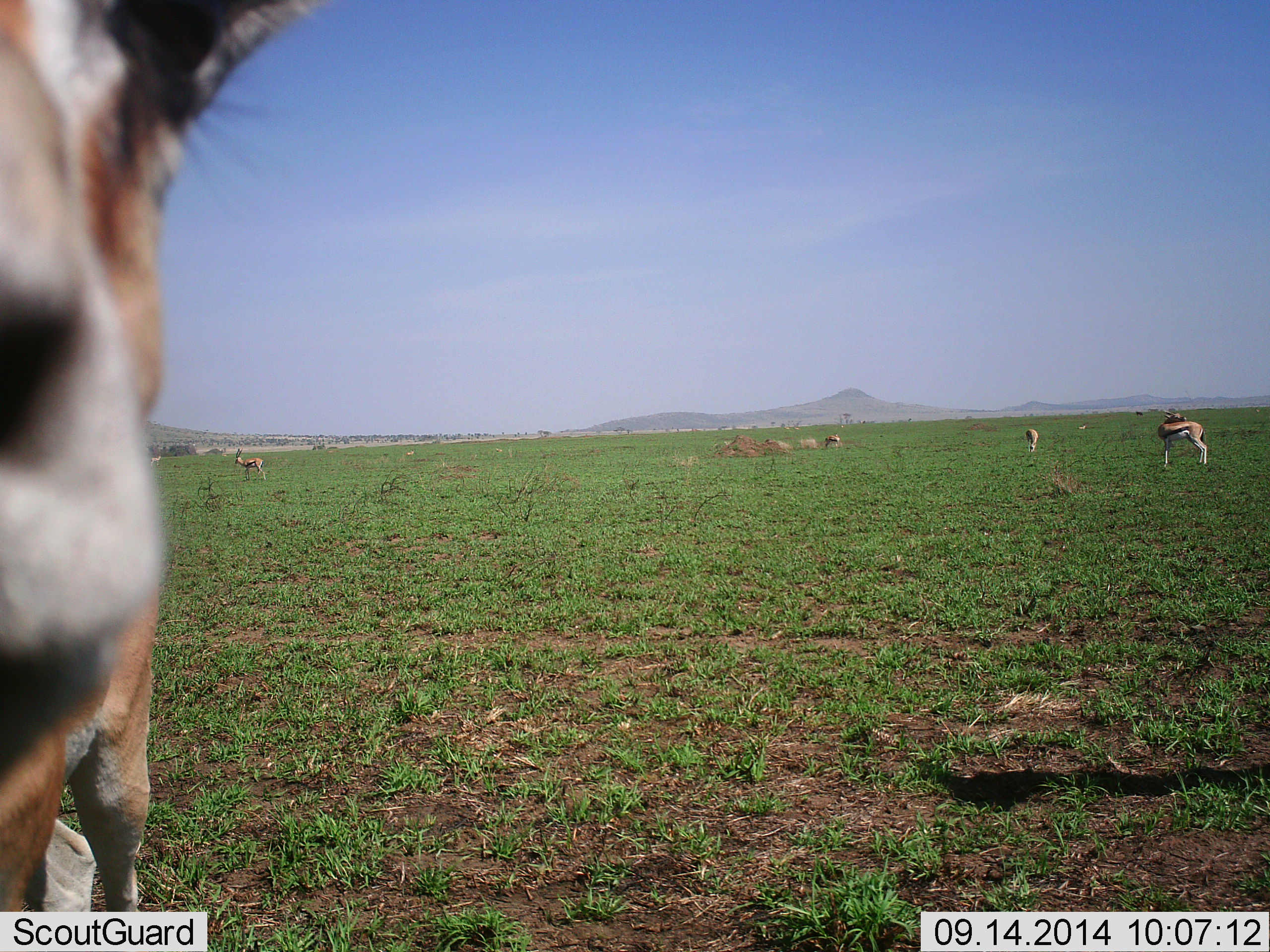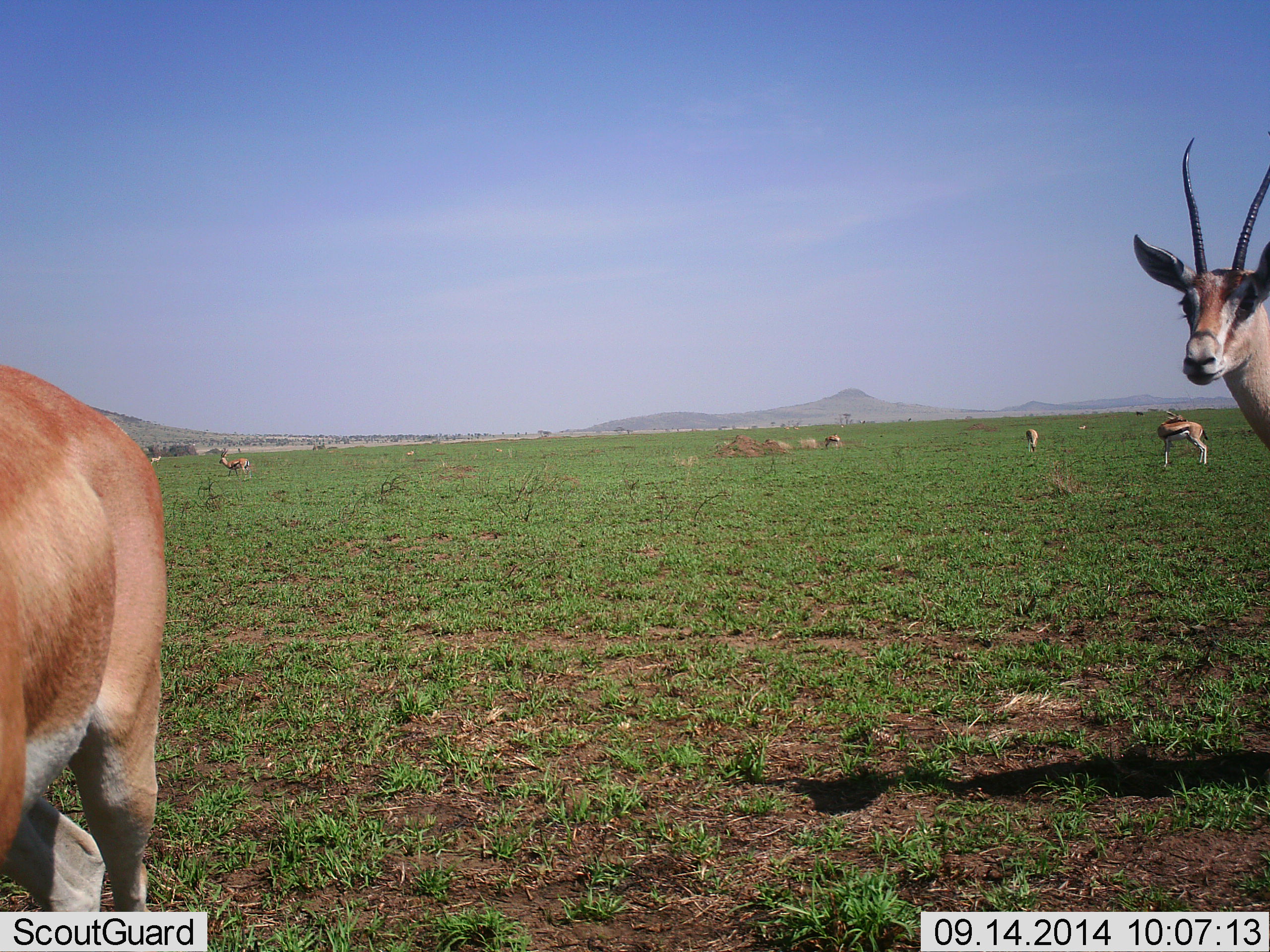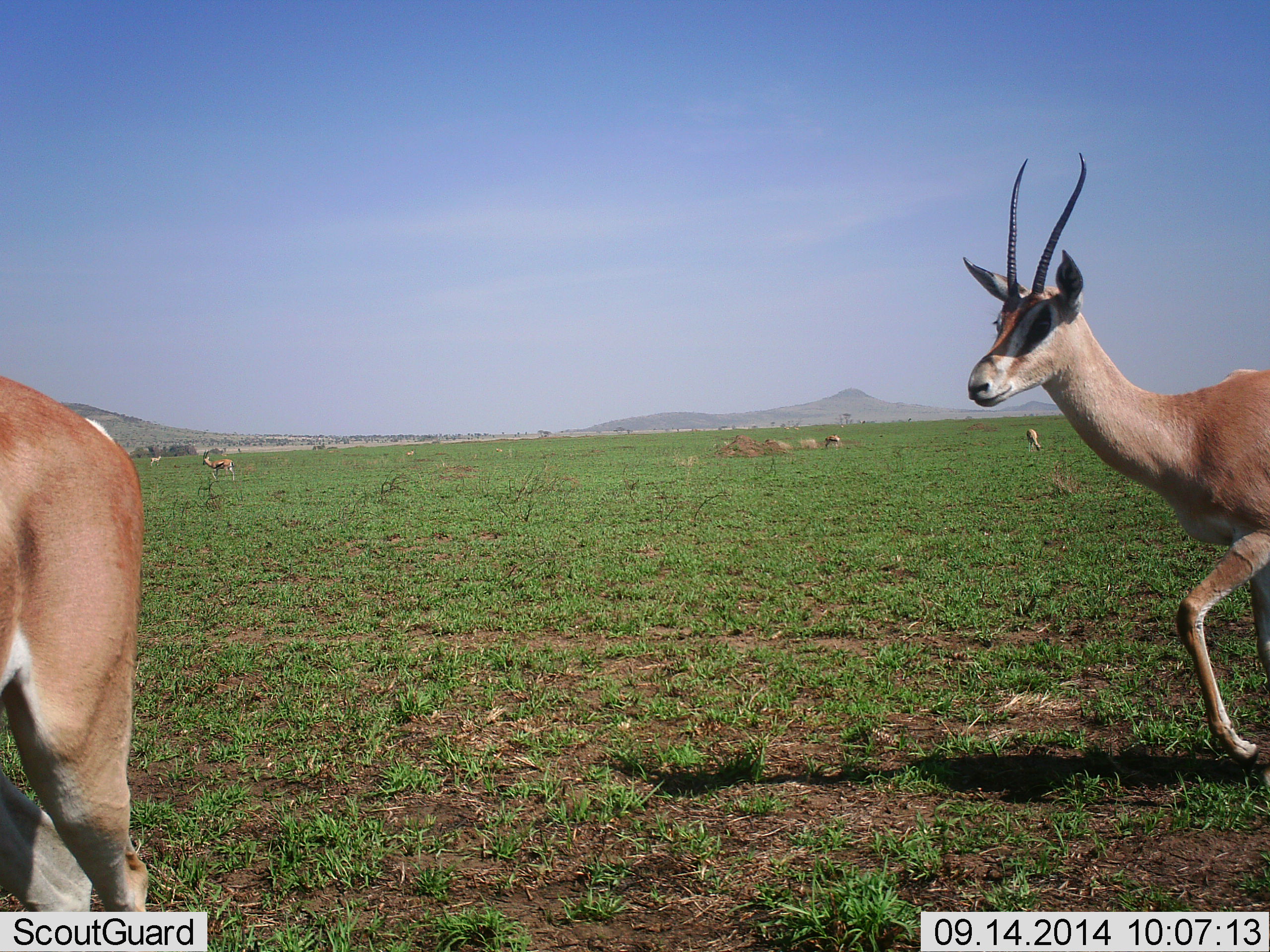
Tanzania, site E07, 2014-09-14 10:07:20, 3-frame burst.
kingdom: Animalia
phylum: Chordata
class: Mammalia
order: Artiodactyla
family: Bovidae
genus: Nanger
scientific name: Nanger granti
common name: grant's gazelle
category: gazellegrants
Gazellegrants (grant's gazelle) (Nanger granti), count 2. Behavior (volunteer vote fractions): standing 64%, resting 0%, moving 50%, interacting 7%. Young present (vote fraction): 0%. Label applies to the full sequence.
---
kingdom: Animalia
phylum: Chordata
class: Mammalia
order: Artiodactyla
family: Bovidae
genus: Eudorcas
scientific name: Eudorcas thomsonii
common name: thomson's gazelle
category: gazellethomsons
Gazellethomsons (thomson's gazelle) (Eudorcas thomsonii), count 4. Behavior (volunteer vote fractions): standing 72%, resting 6%, moving 17%, interacting 0%. Young present (vote fraction): 0%. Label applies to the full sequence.